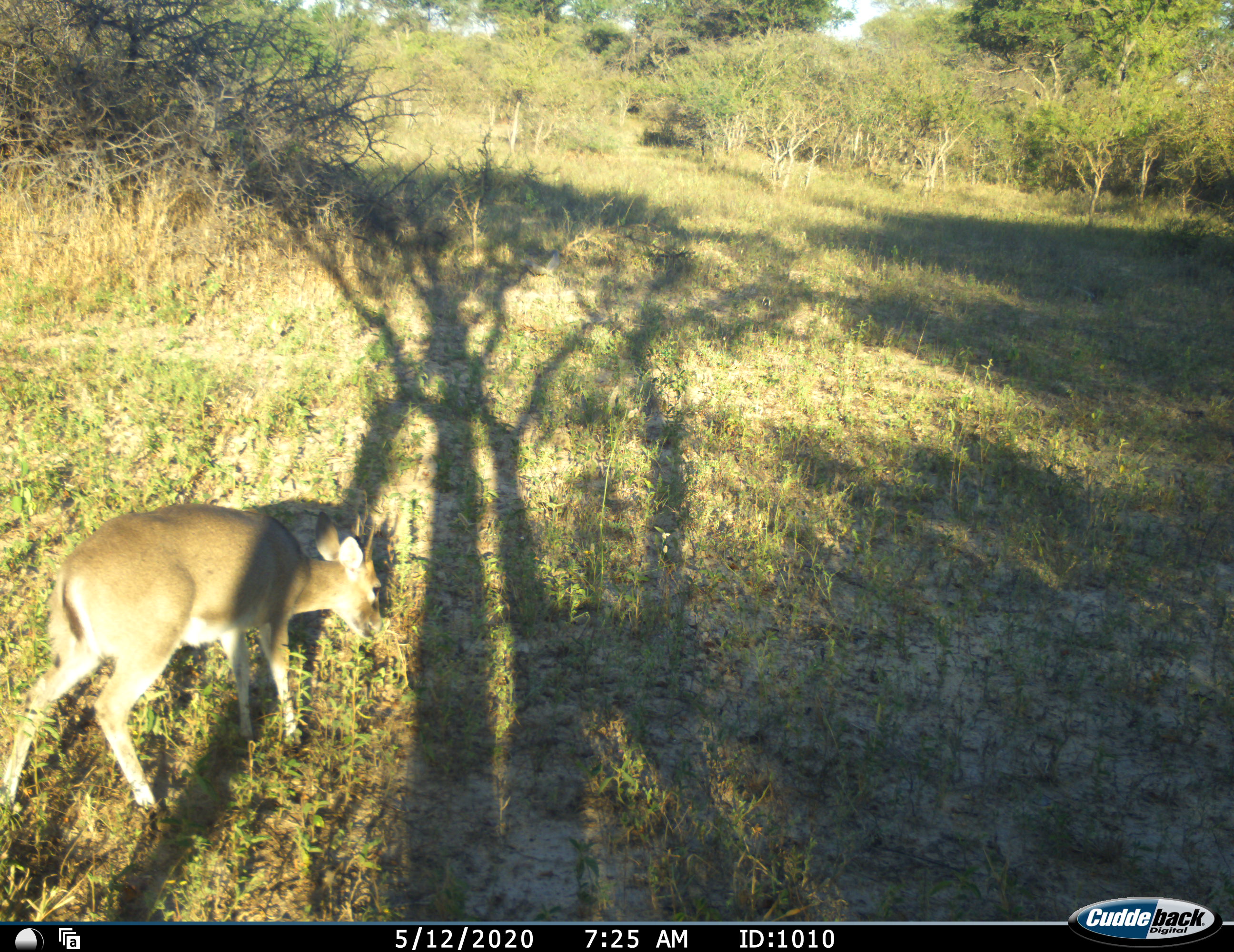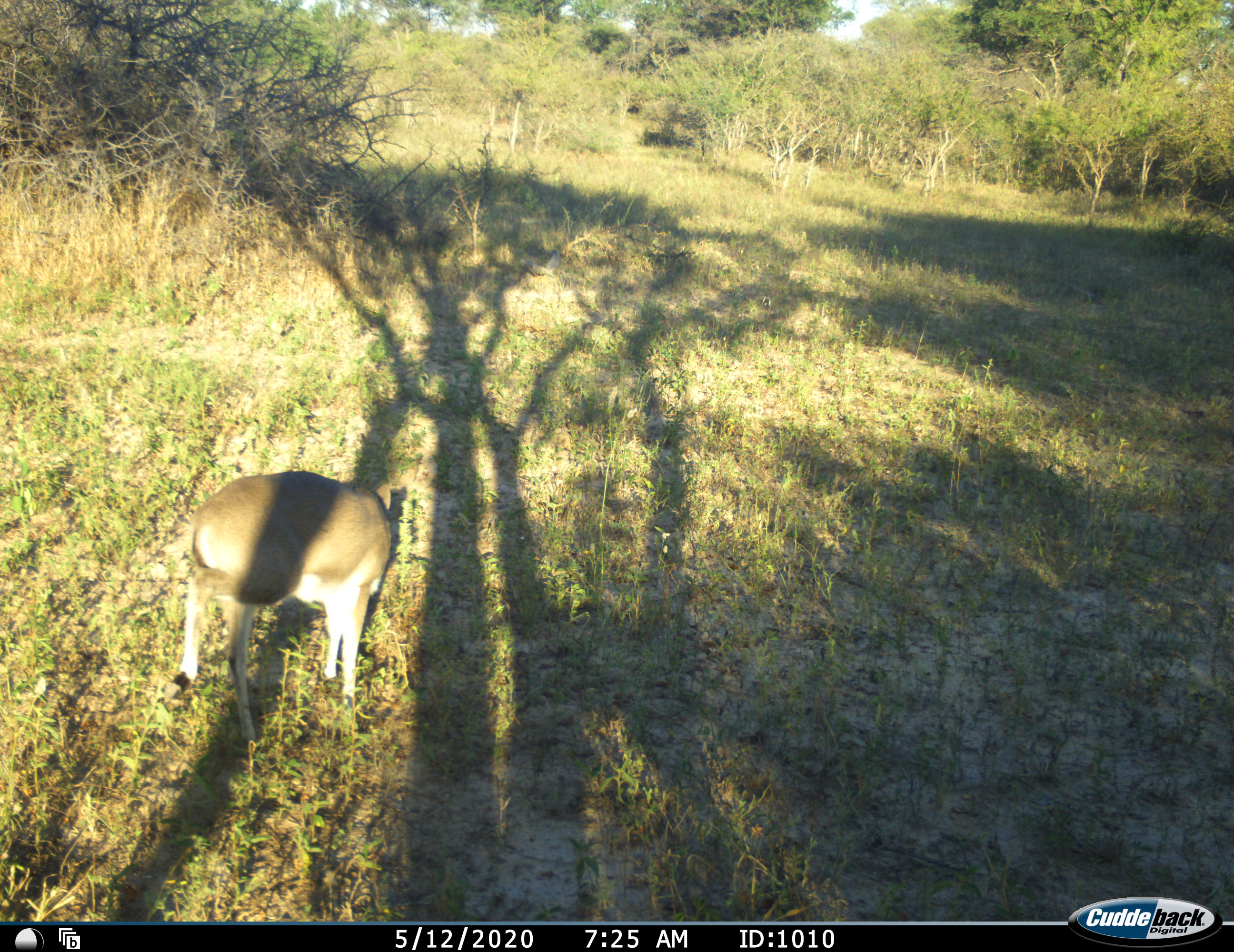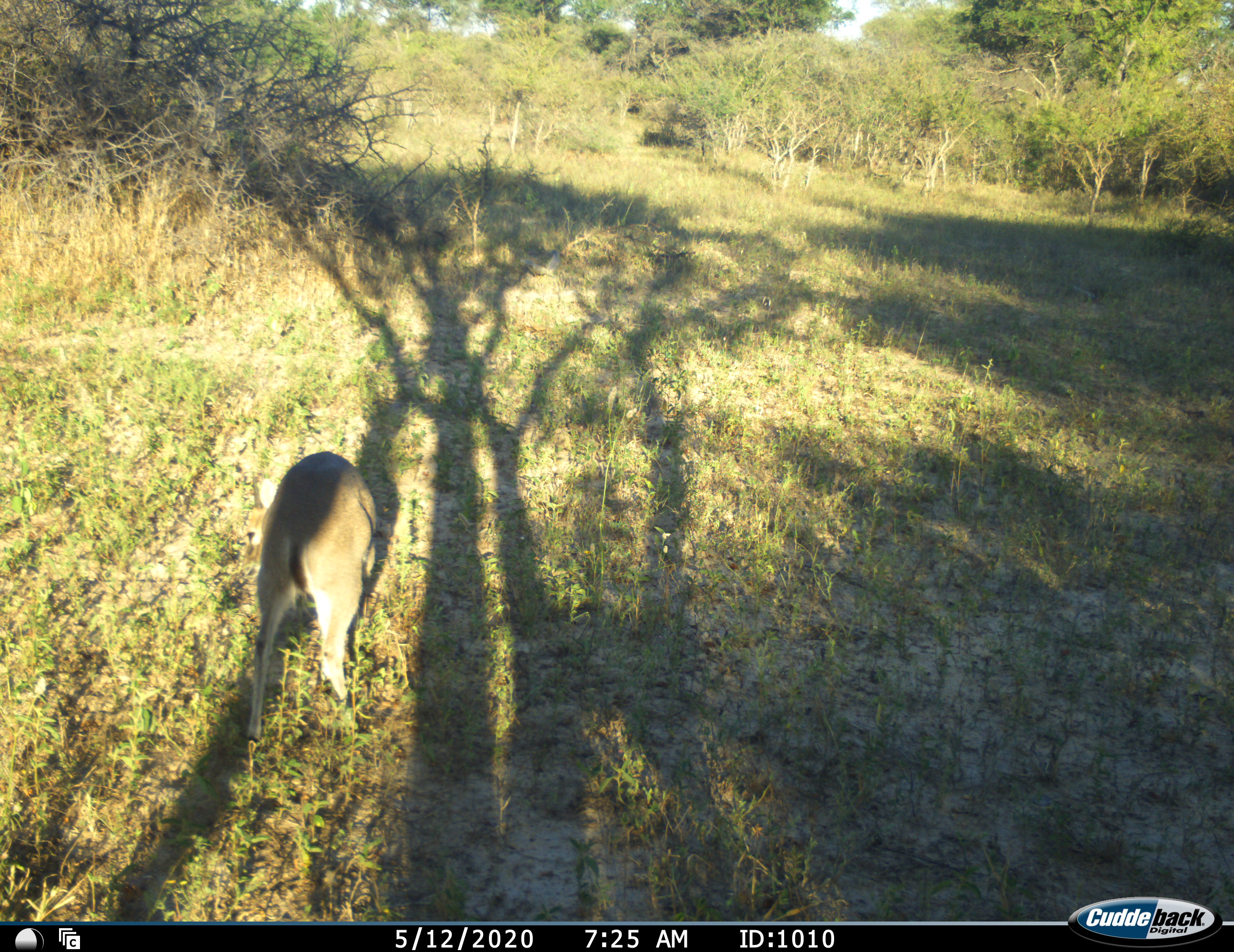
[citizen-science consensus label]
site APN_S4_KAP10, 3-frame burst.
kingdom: Animalia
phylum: Chordata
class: Mammalia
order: Artiodactyla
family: Bovidae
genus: Aepyceros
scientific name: Aepyceros melampus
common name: impala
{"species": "impala (Aepyceros melampus)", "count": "1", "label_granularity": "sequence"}